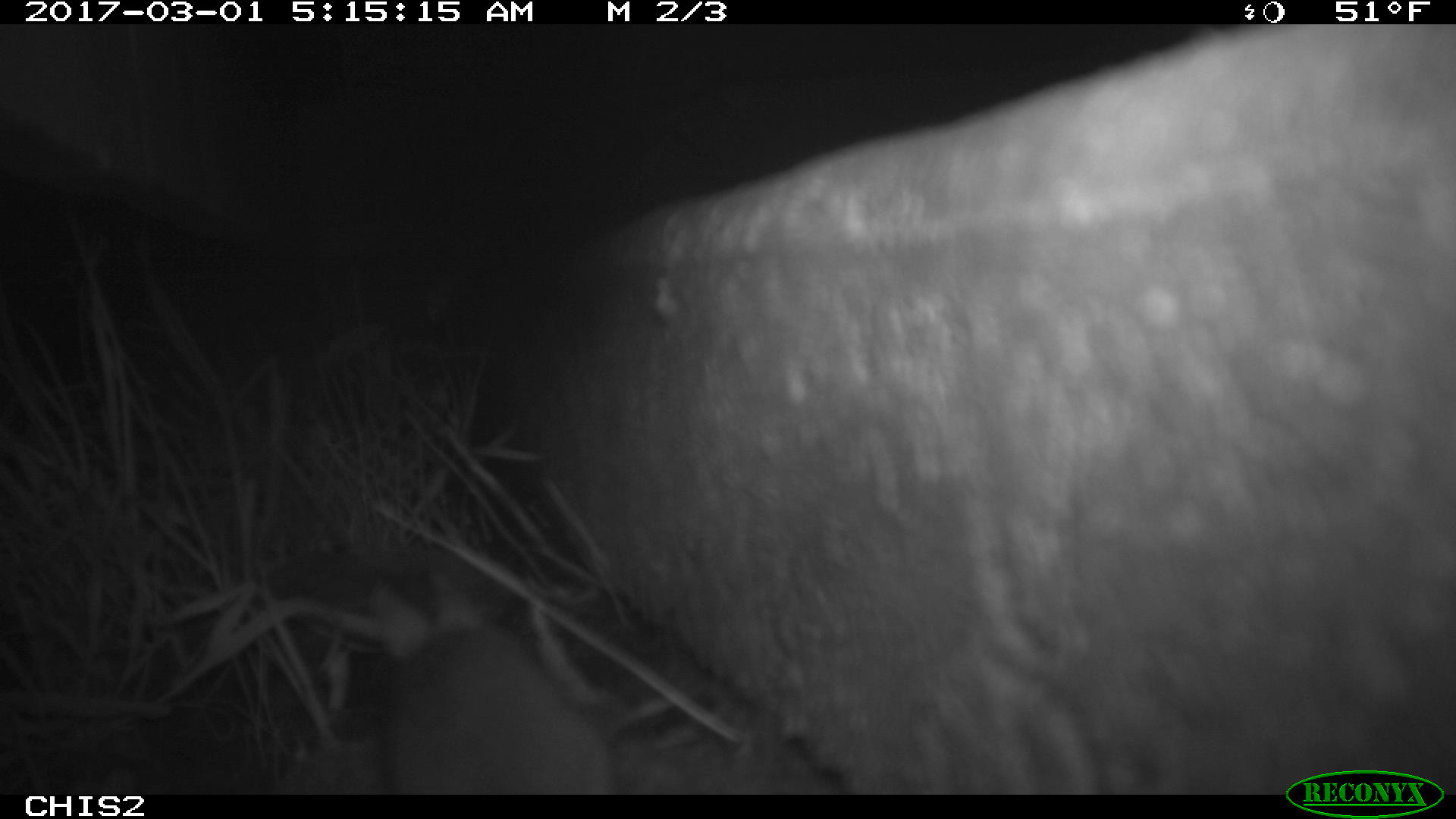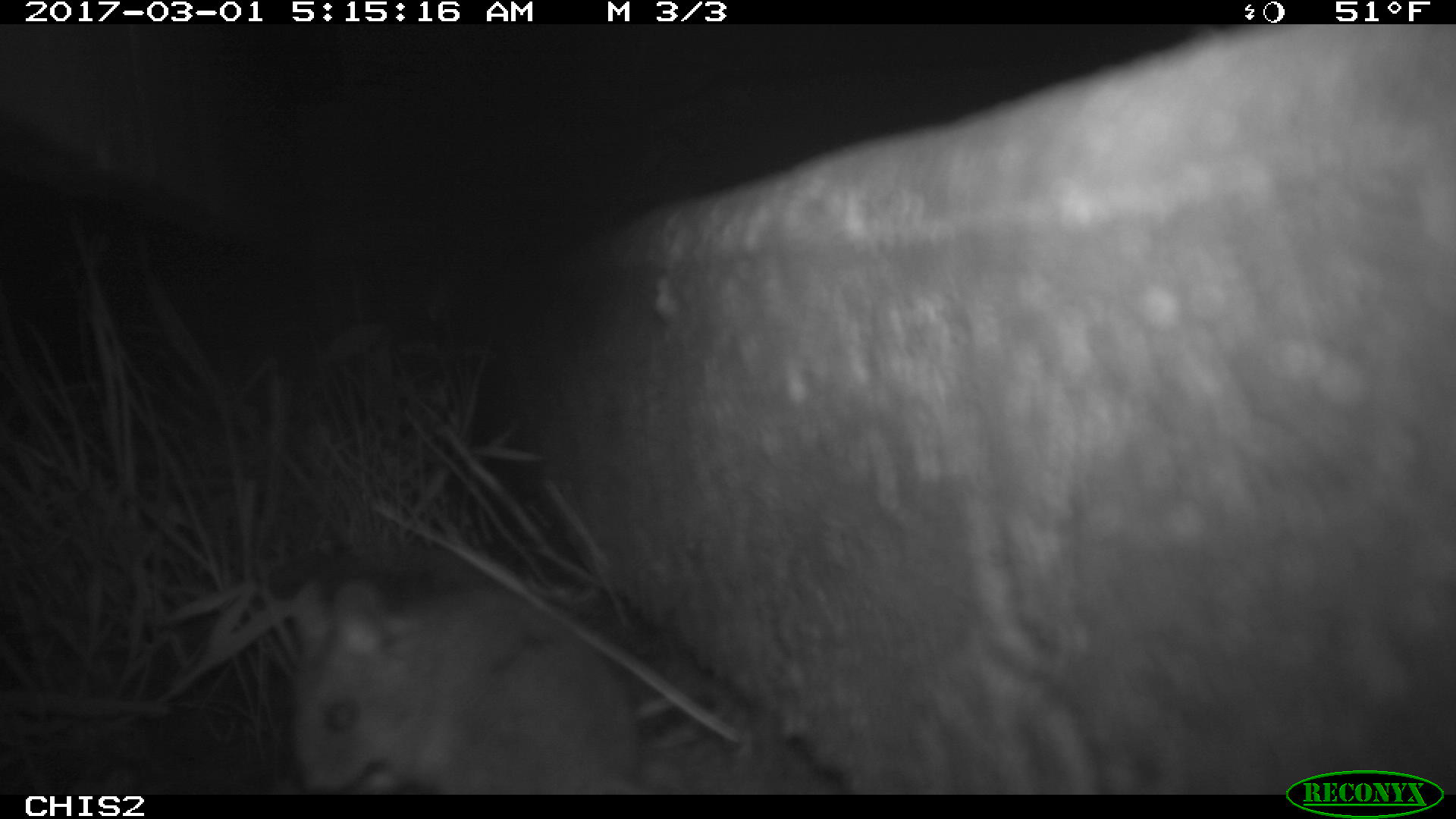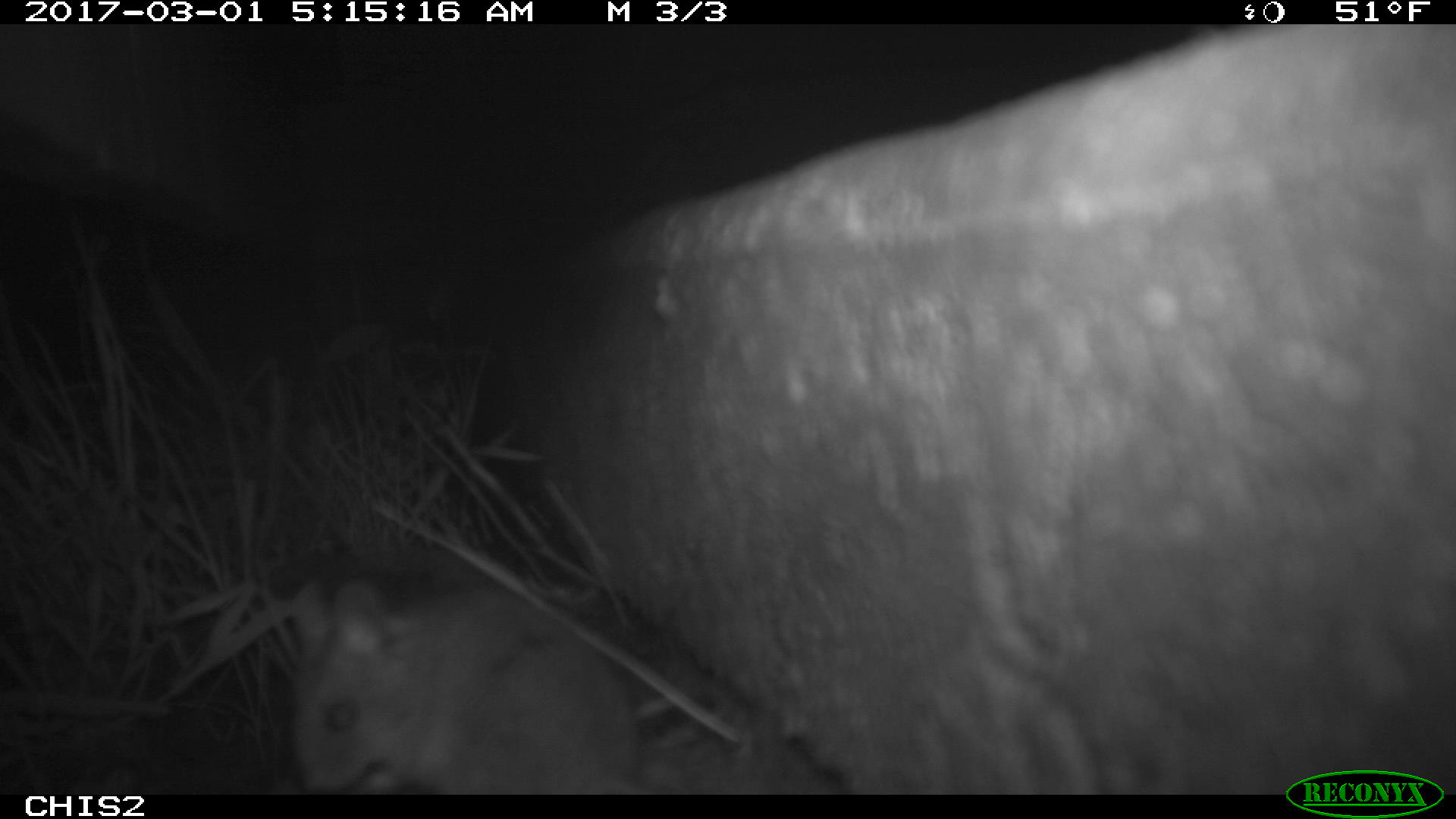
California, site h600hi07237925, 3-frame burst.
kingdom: Animalia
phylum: Chordata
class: Mammalia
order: Rodentia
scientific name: Rodentia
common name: rodent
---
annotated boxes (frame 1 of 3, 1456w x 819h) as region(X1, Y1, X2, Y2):
rodent: region(374, 572, 618, 795)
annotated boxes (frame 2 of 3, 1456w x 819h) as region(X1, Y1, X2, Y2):
rodent: region(280, 577, 647, 795)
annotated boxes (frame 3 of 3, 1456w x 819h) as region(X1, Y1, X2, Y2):
rodent: region(286, 577, 717, 795)